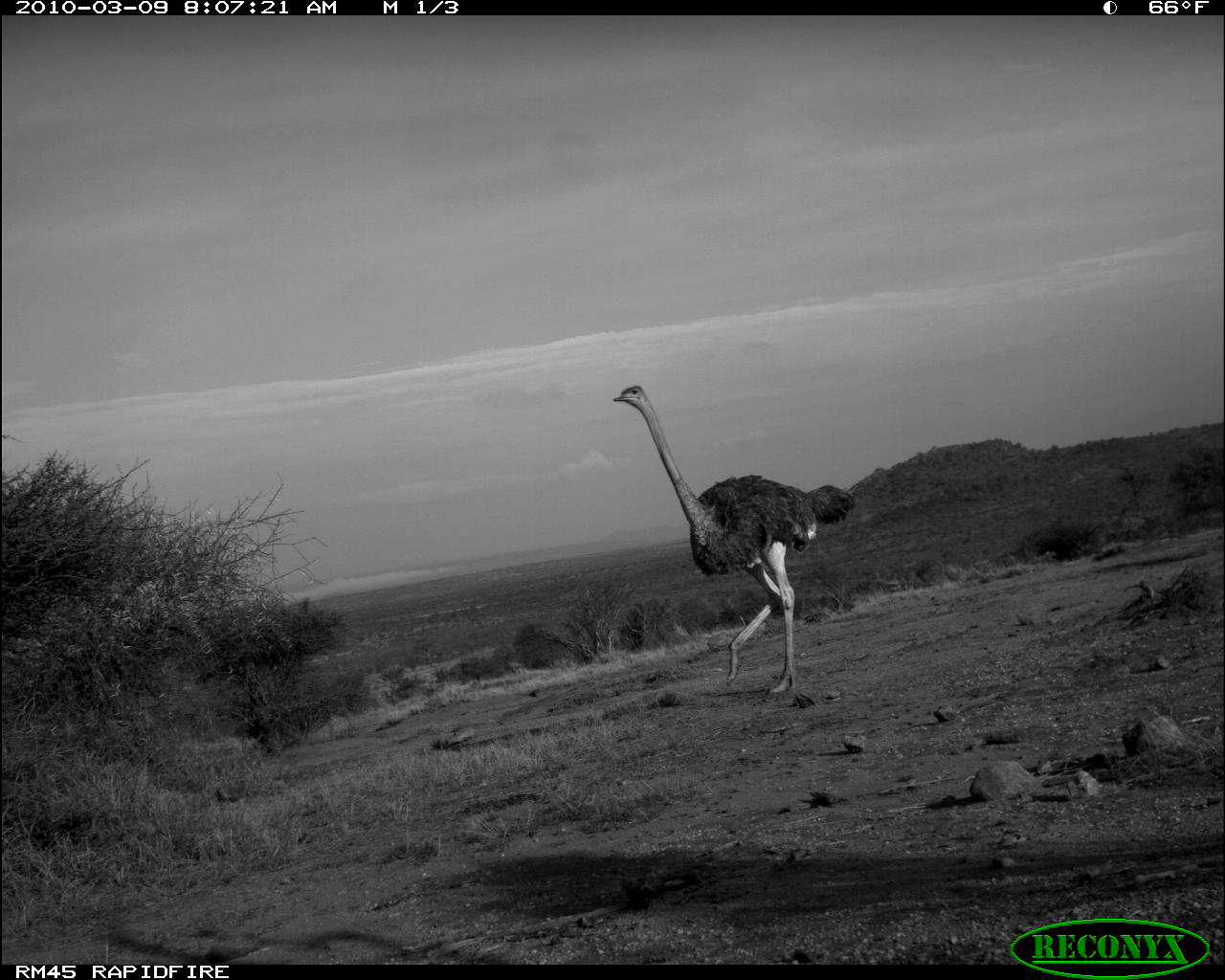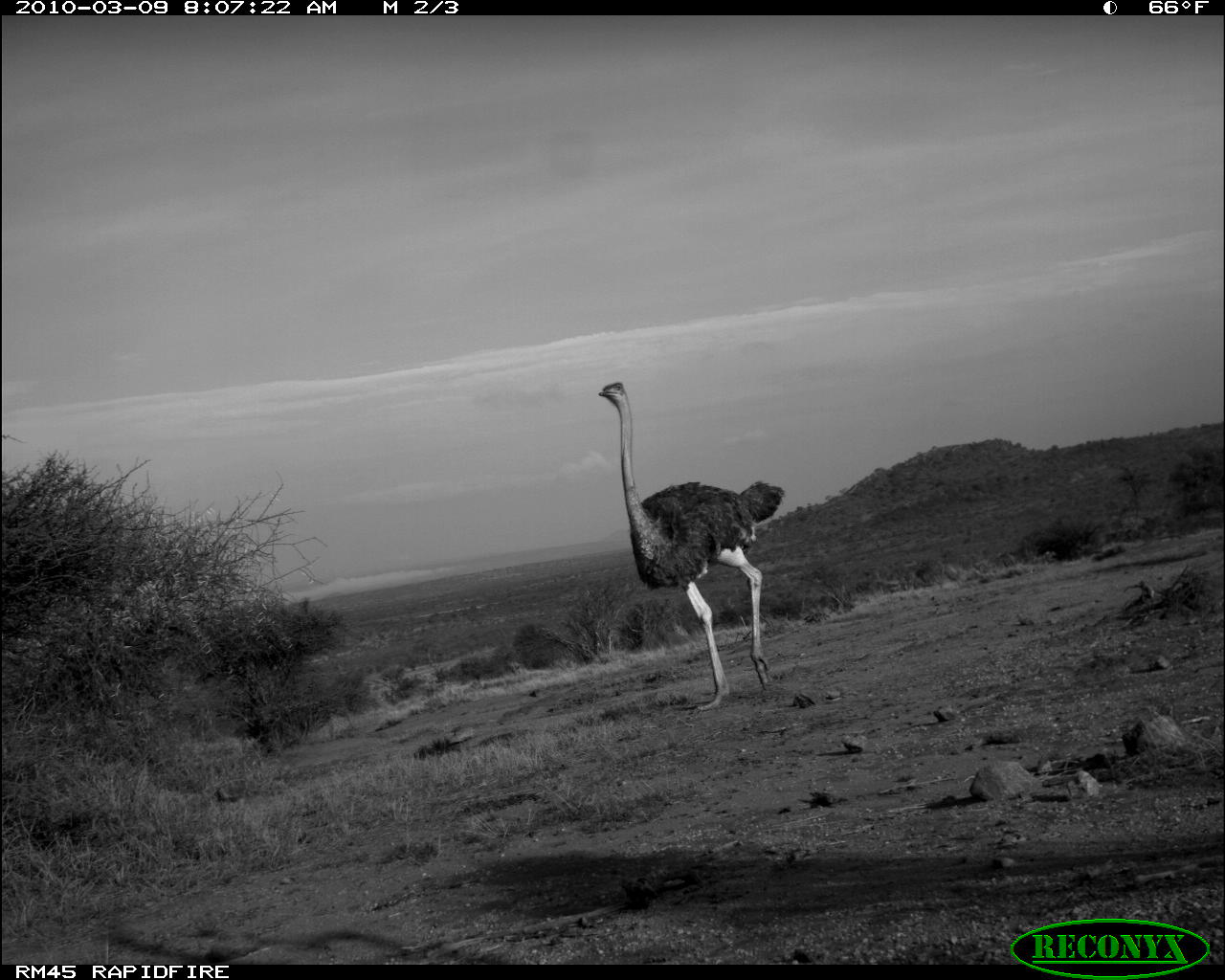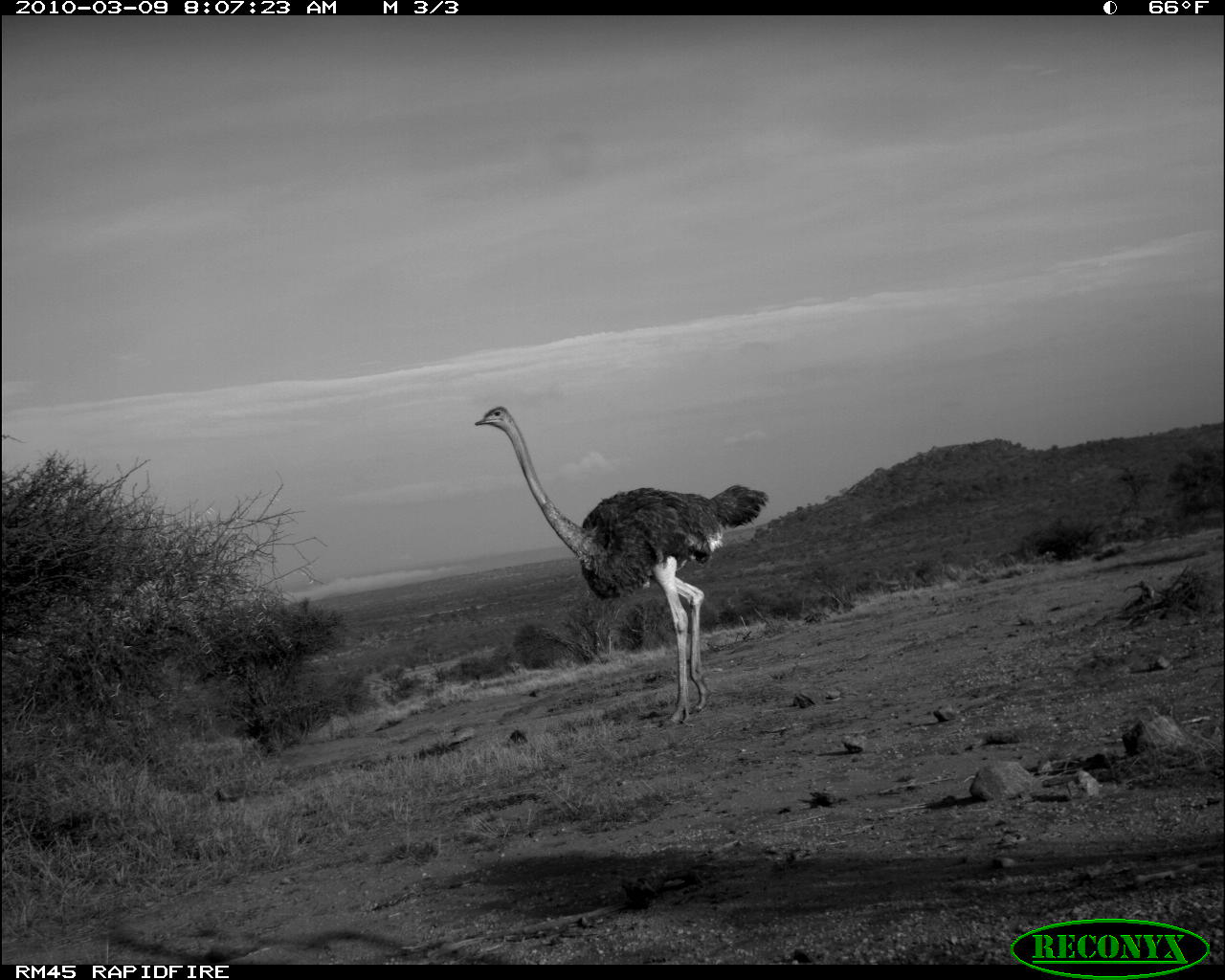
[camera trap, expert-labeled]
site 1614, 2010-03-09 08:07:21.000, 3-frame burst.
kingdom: Animalia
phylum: Chordata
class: Aves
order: Struthioniformes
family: Struthionidae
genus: Struthio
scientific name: Struthio camelus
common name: common ostrich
Struthio camelus (common ostrich), count 1.